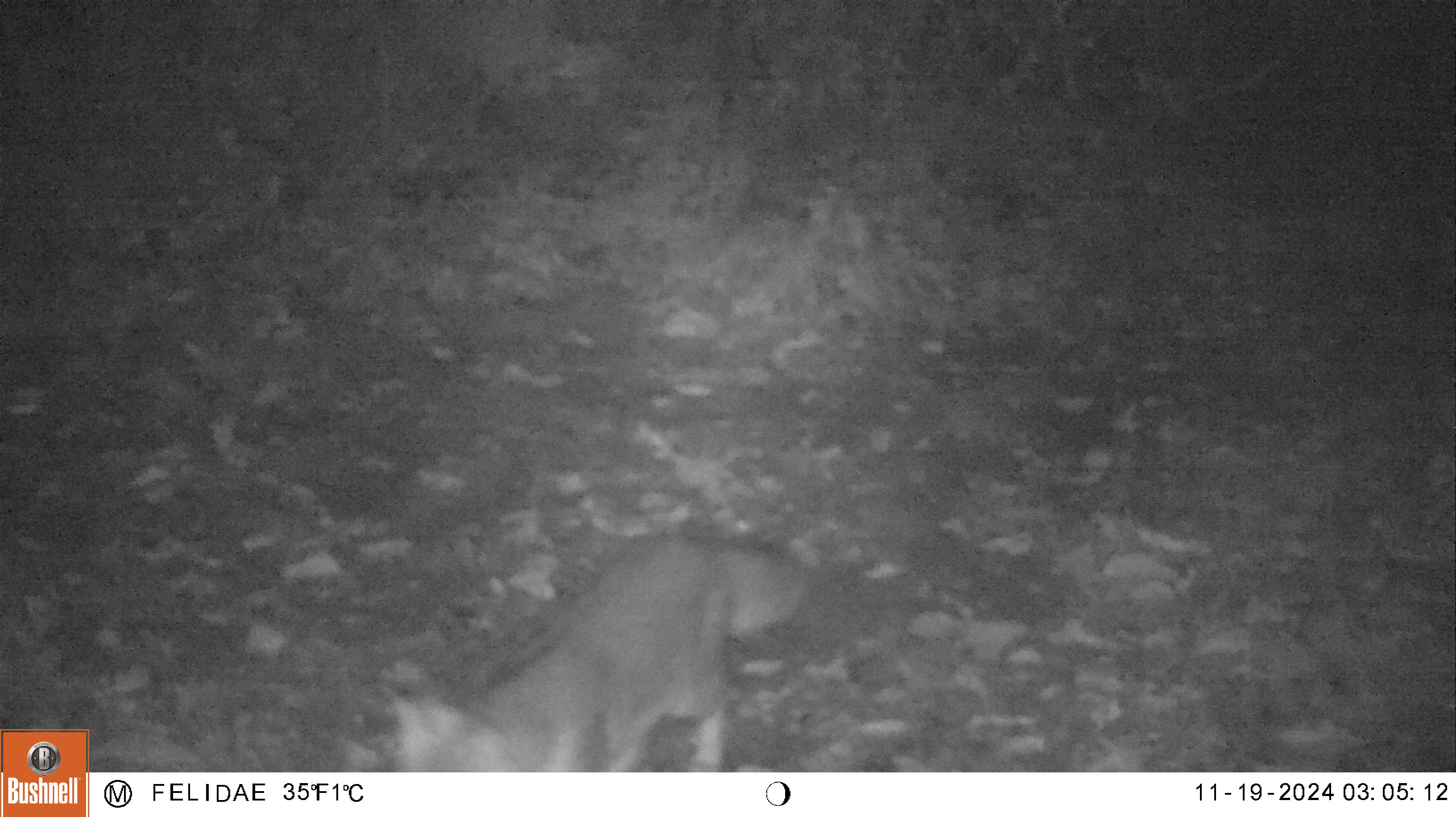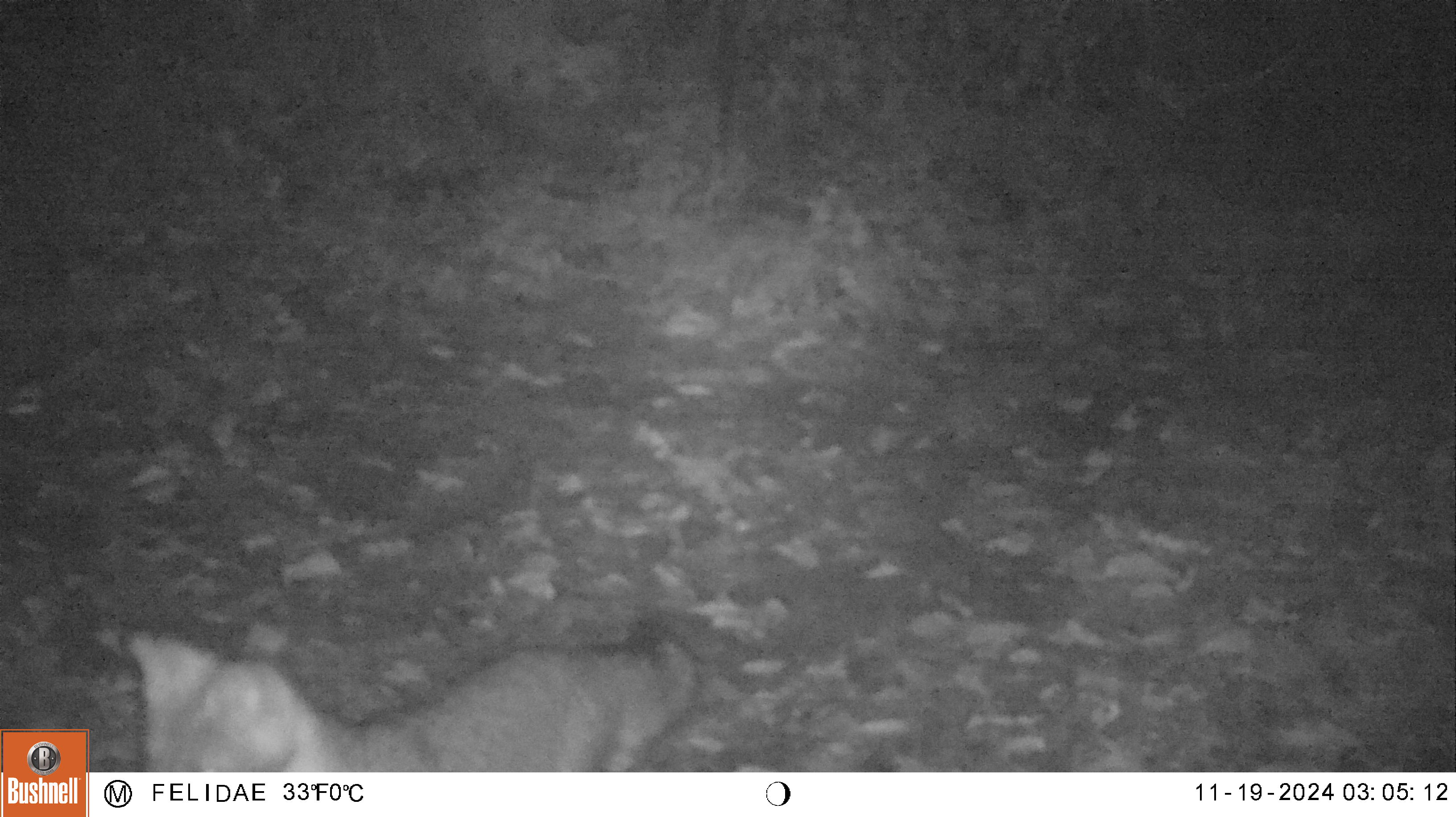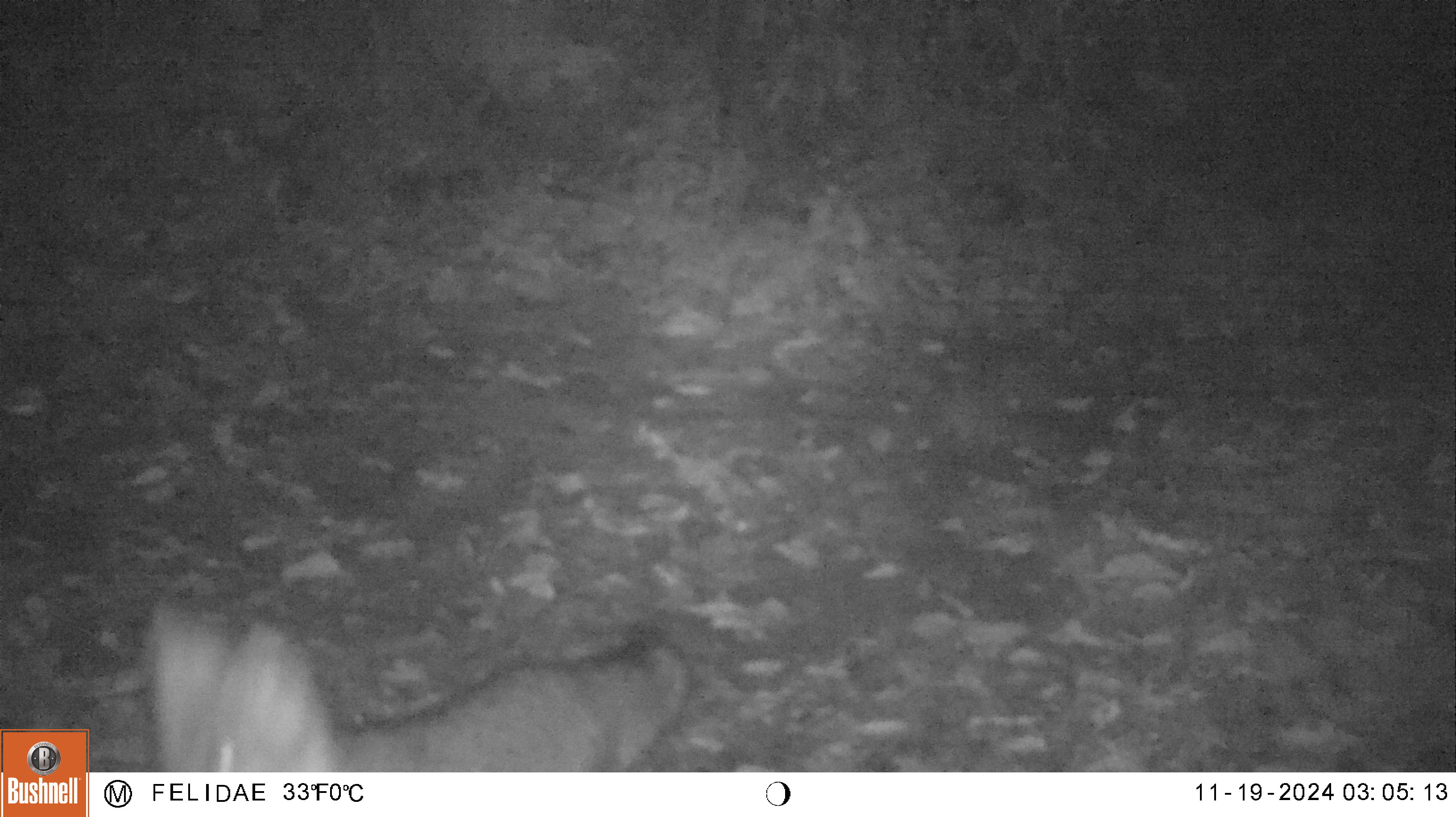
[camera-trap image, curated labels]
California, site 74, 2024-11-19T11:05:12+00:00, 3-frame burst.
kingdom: Animalia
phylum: Chordata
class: Mammalia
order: Carnivora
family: Canidae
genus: Urocyon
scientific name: Urocyon cinereoargenteus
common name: gray fox